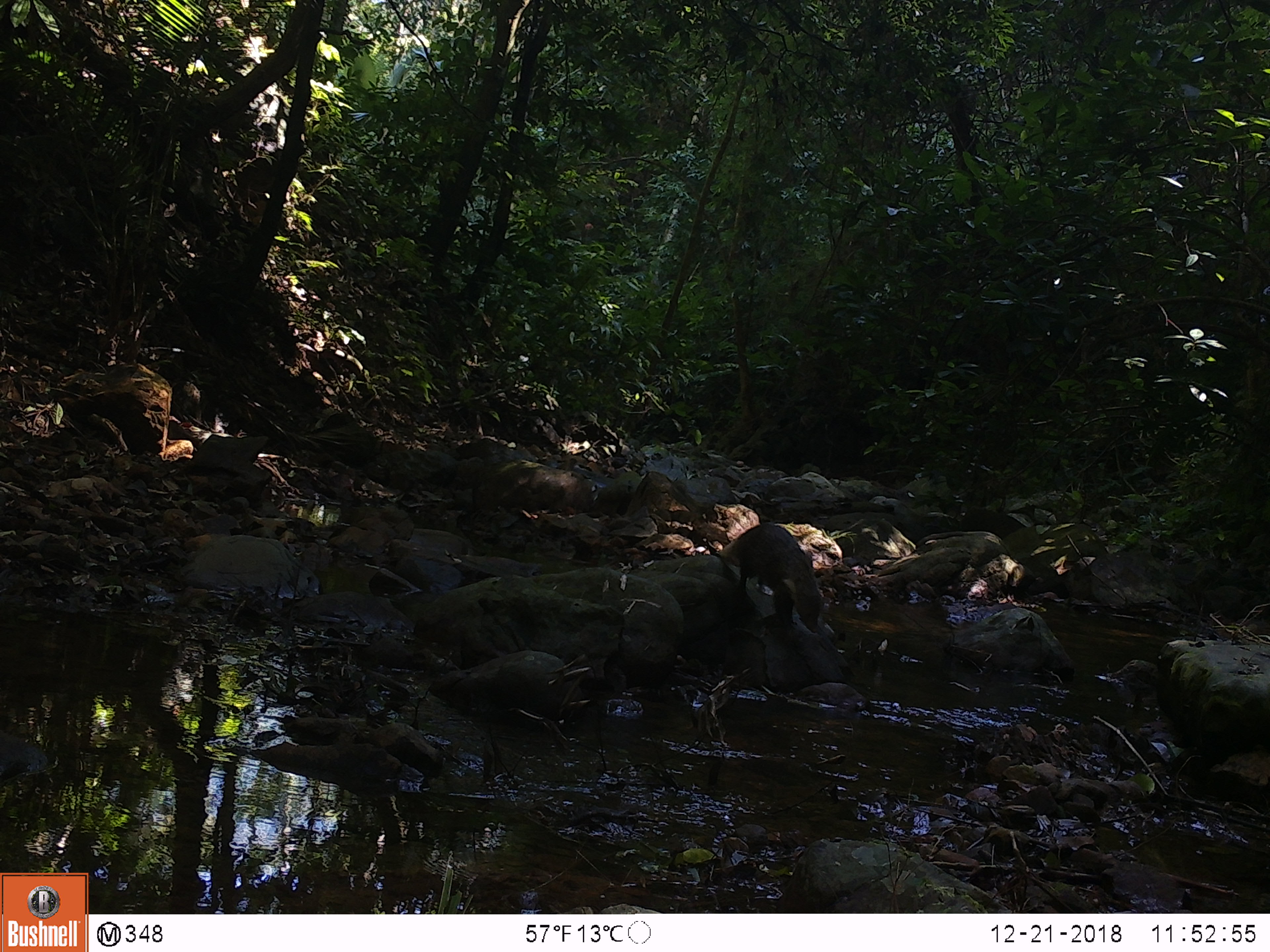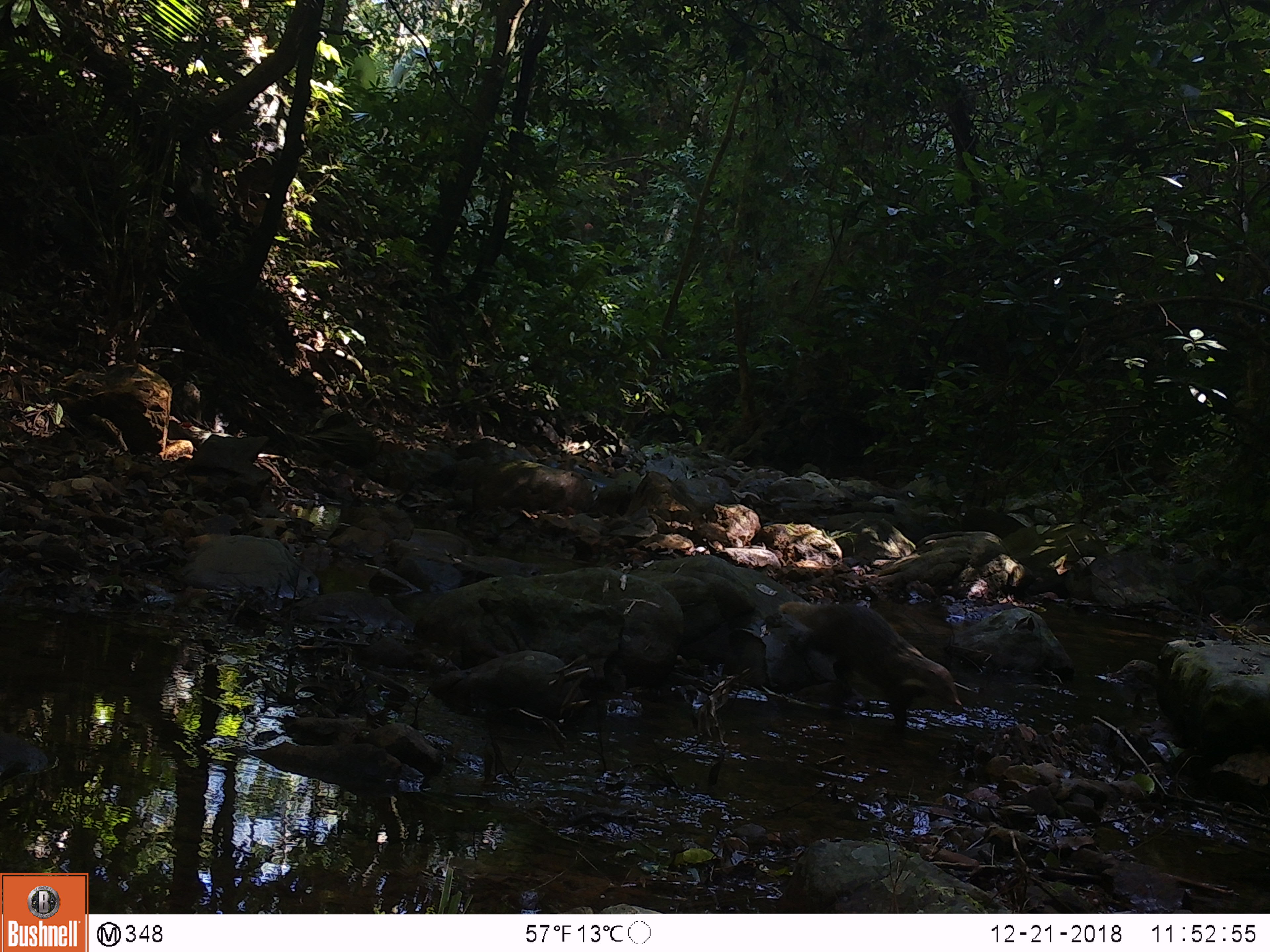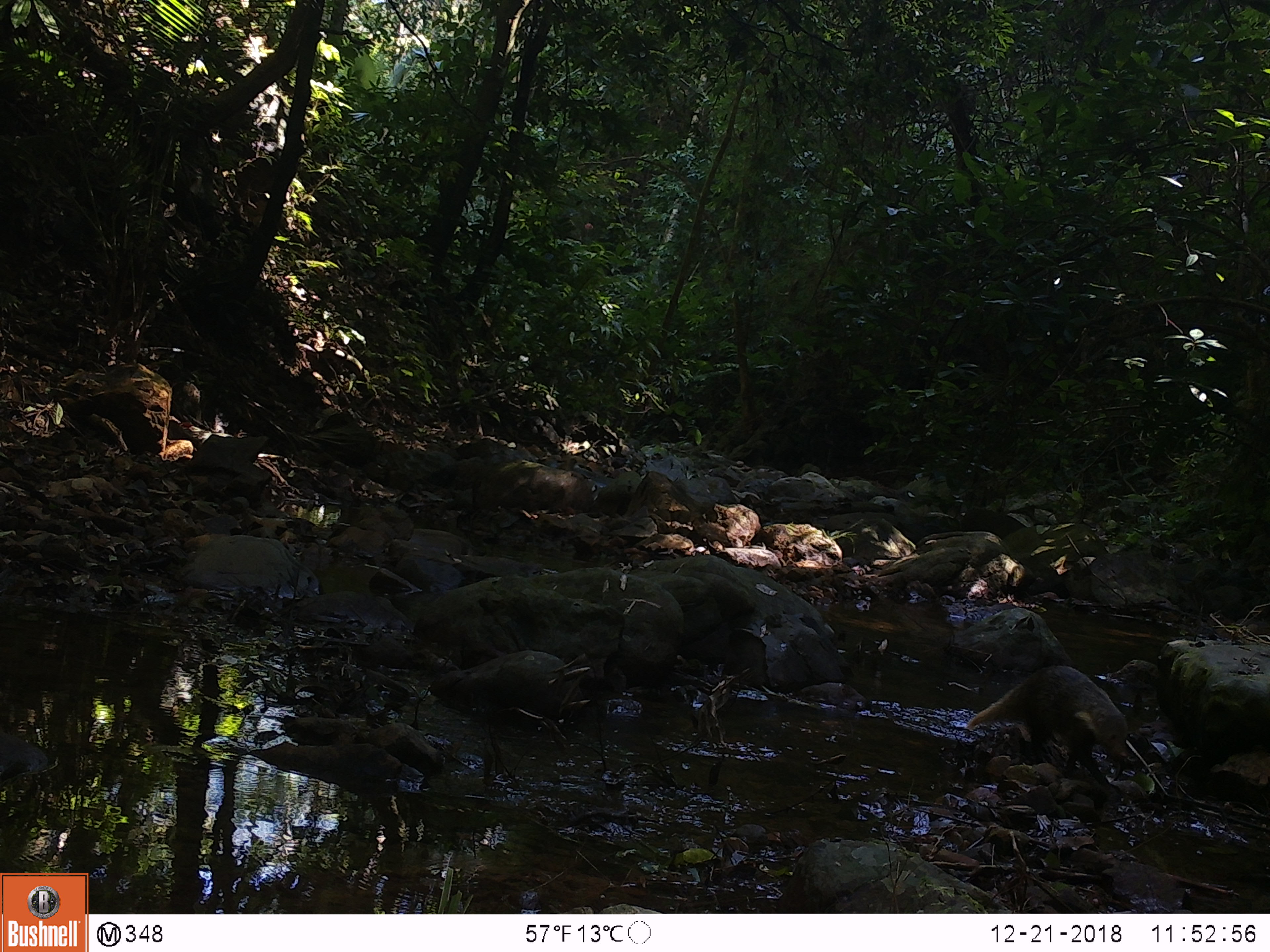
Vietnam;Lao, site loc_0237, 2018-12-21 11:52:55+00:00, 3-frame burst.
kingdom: Animalia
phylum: Chordata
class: Mammalia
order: Carnivora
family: Herpestidae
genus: Urva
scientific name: Urva urva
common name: crab-eating mongoose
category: crab eating mongoose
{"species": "crab eating mongoose (crab-eating mongoose) (Urva urva)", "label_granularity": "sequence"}